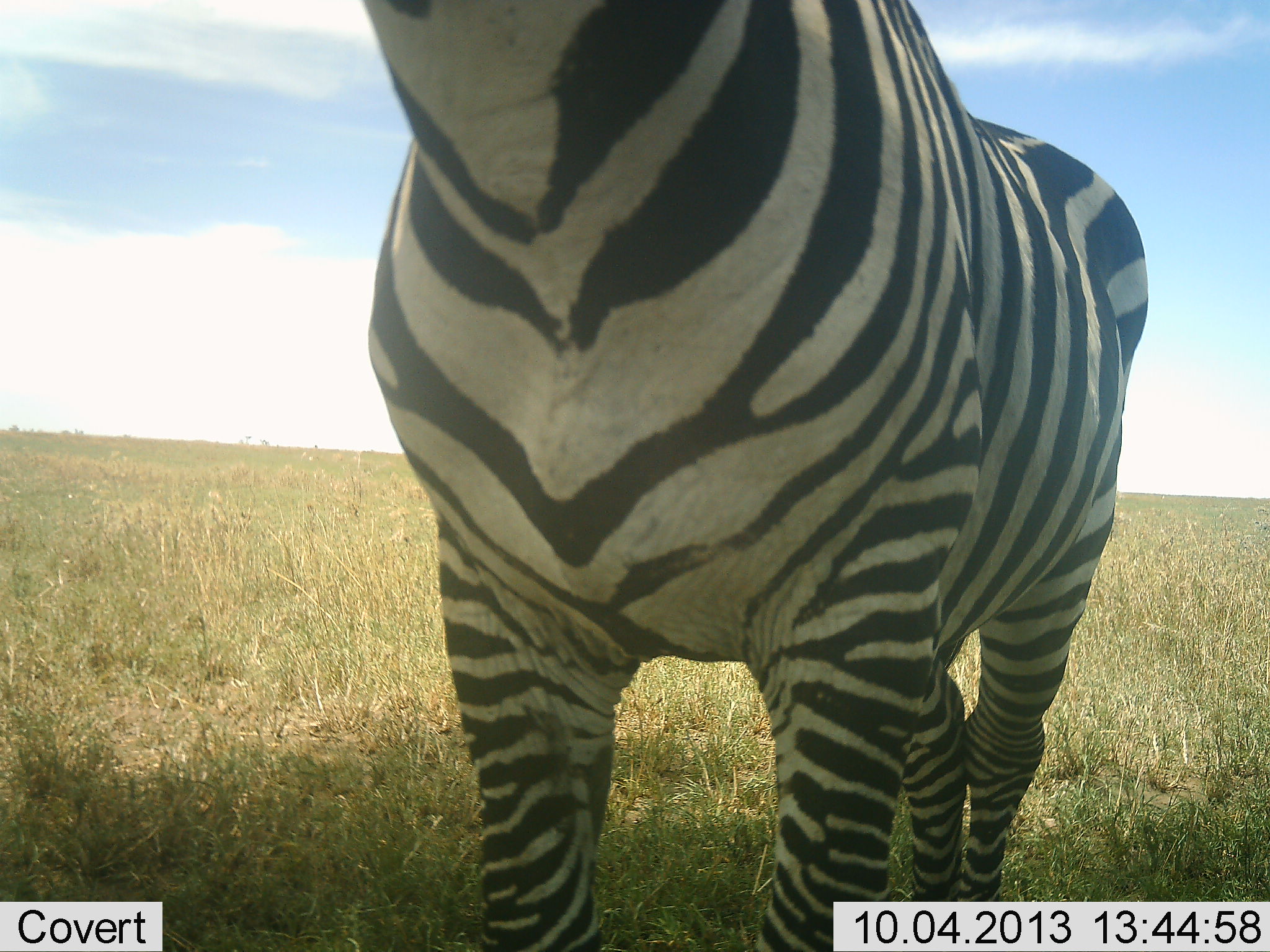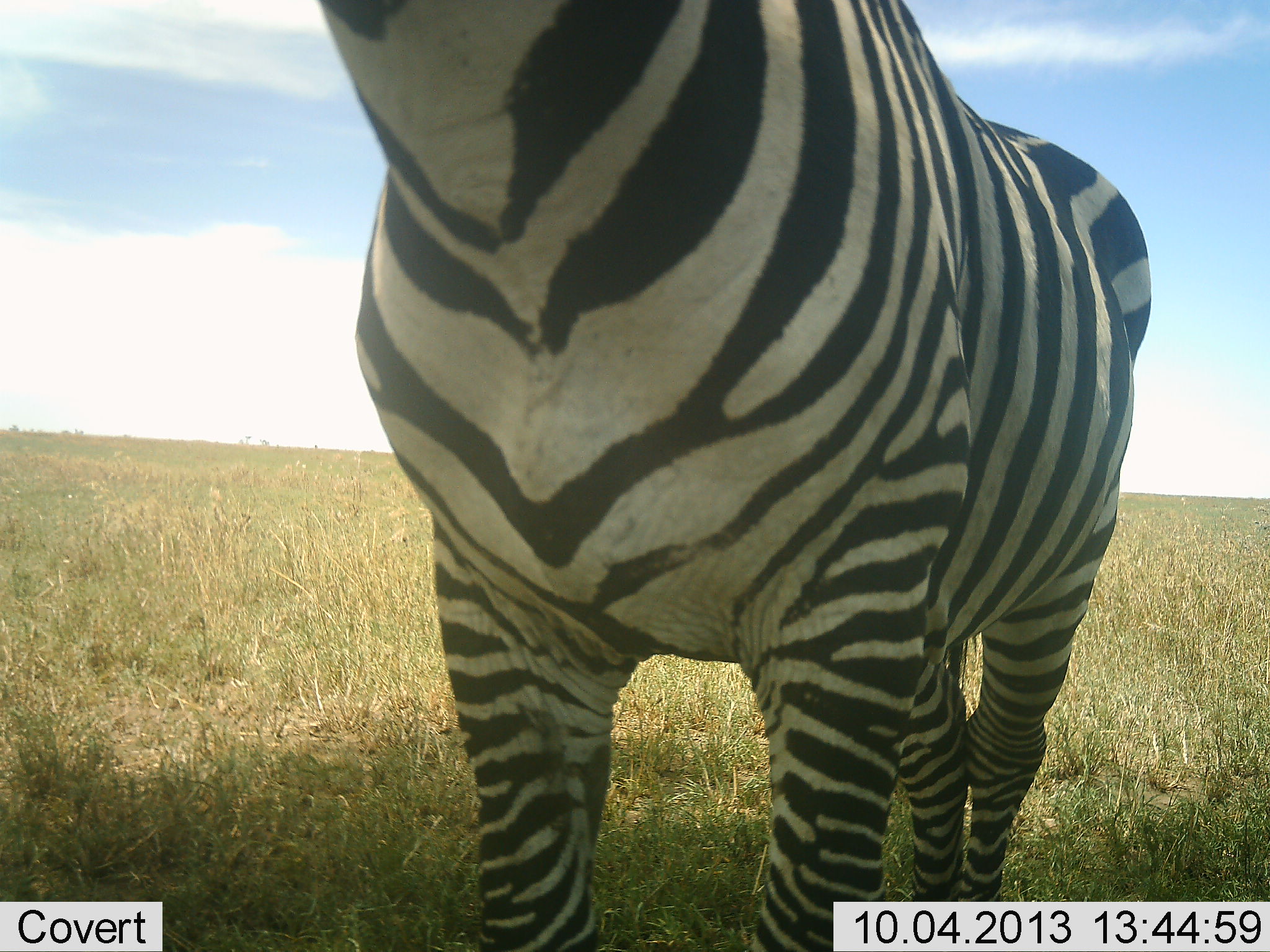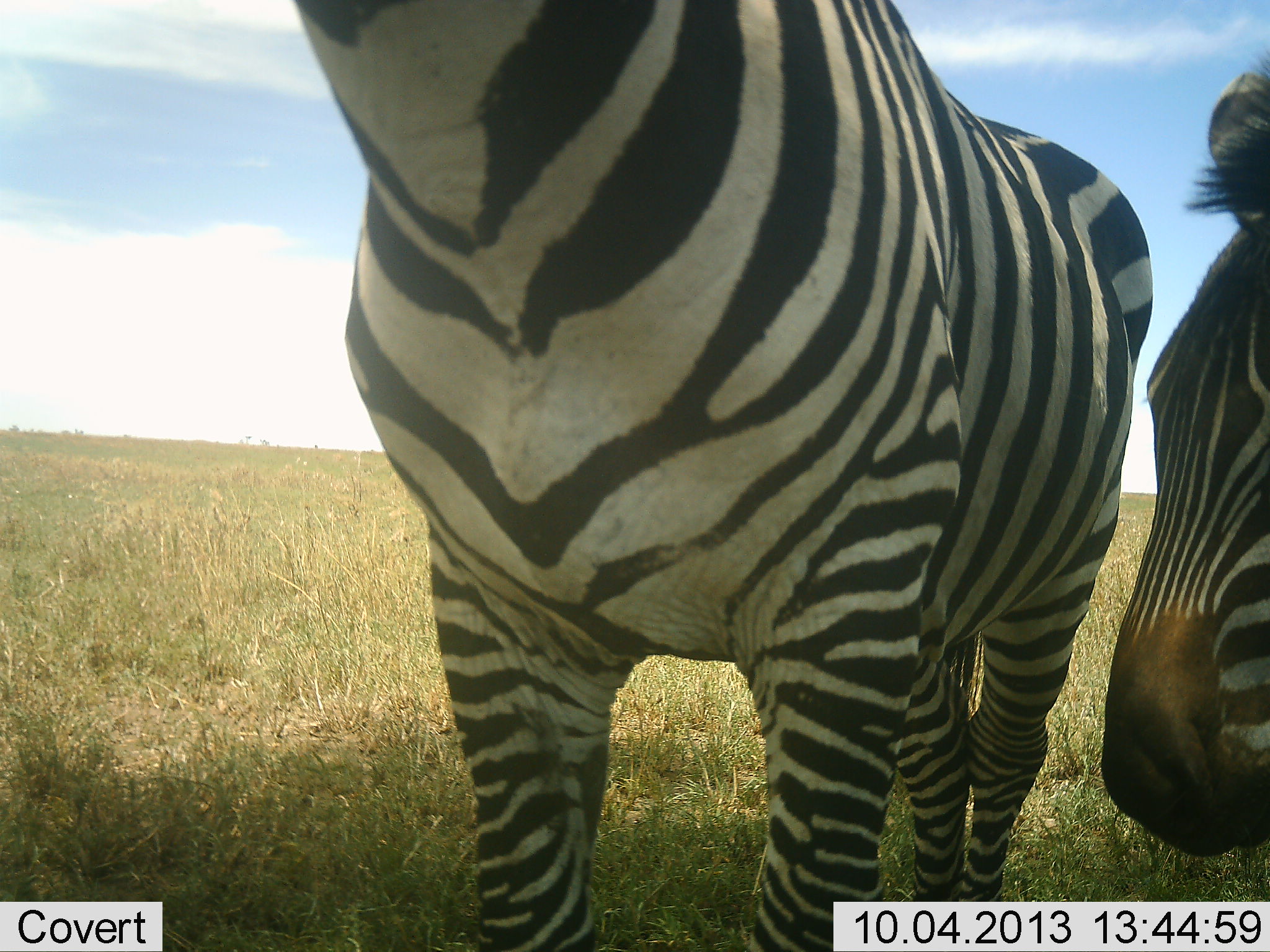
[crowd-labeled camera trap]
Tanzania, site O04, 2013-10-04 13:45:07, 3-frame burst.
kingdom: Animalia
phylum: Chordata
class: Mammalia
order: Perissodactyla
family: Equidae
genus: Equus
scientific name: Equus quagga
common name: plains zebra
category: zebra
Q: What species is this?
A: Zebra (plains zebra) (Equus quagga).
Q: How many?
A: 2.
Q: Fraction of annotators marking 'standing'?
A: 100%.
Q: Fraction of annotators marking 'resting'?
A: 0%.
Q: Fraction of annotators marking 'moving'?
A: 12%.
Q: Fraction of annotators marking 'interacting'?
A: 6%.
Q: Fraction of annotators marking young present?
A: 0%.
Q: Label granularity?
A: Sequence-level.